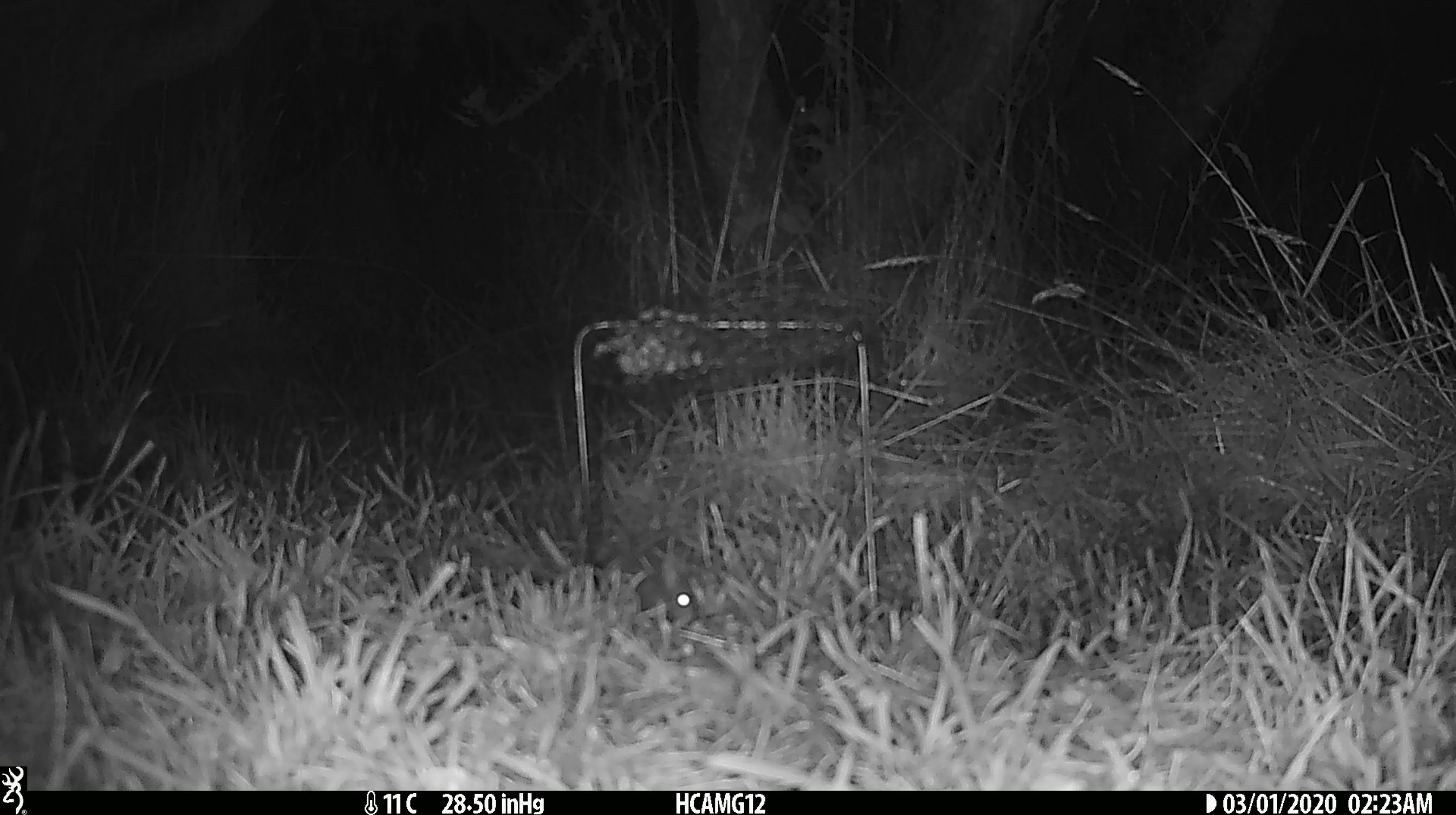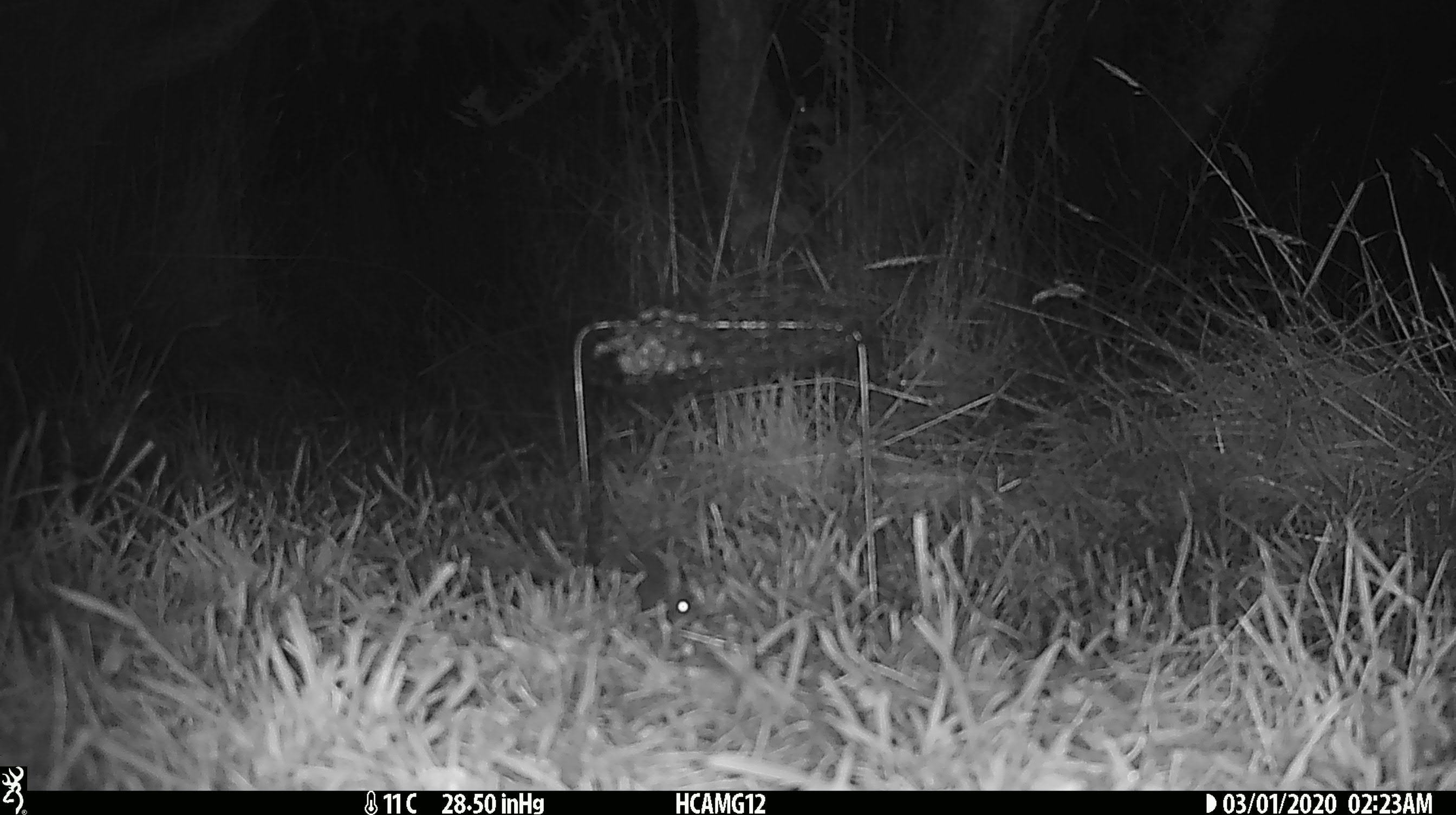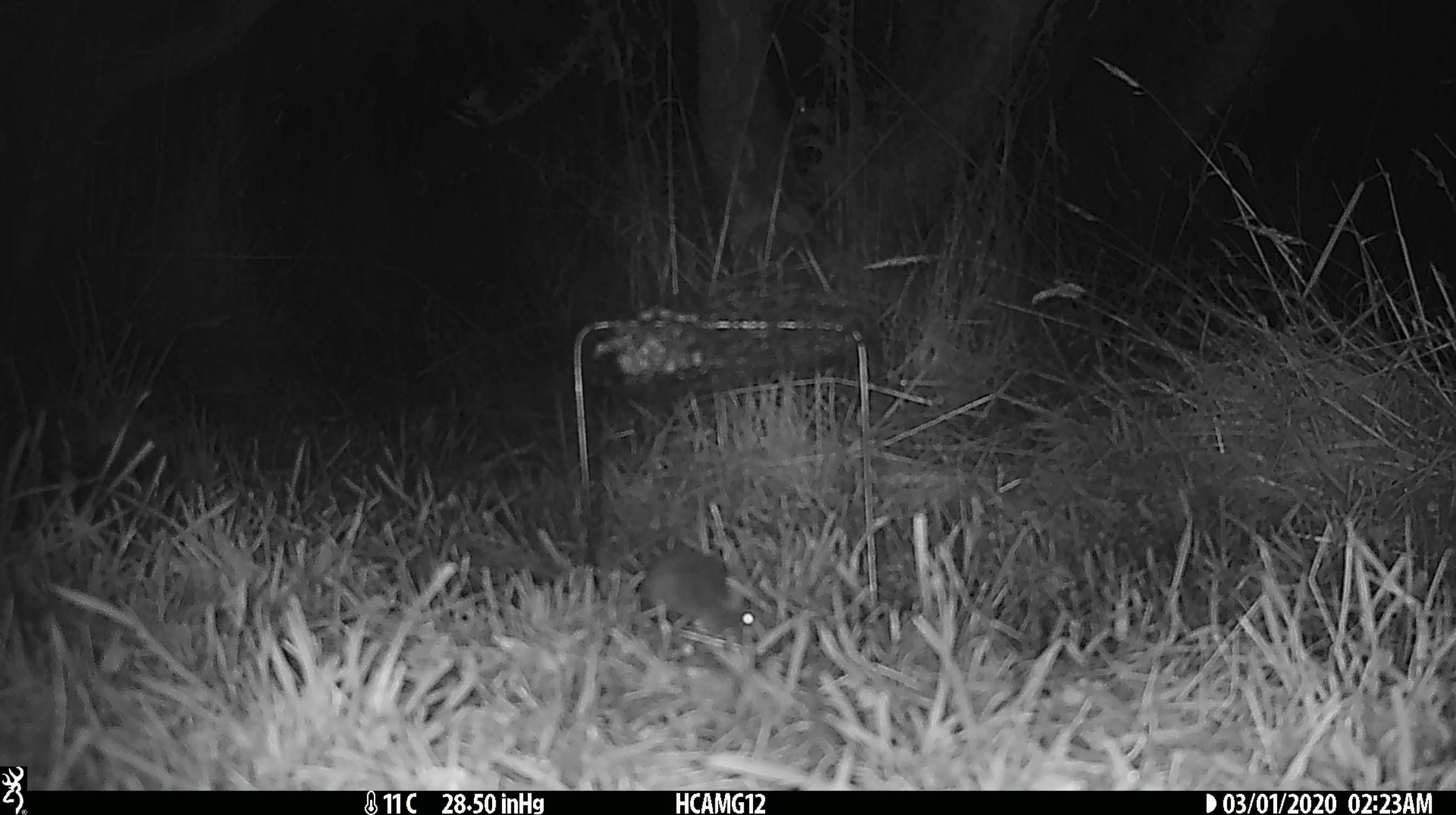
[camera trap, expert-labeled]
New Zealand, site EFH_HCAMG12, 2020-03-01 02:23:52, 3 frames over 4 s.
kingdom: Animalia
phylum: Chordata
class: Mammalia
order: Rodentia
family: Muridae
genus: Mus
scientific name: Mus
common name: mouse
Mouse (Mus).